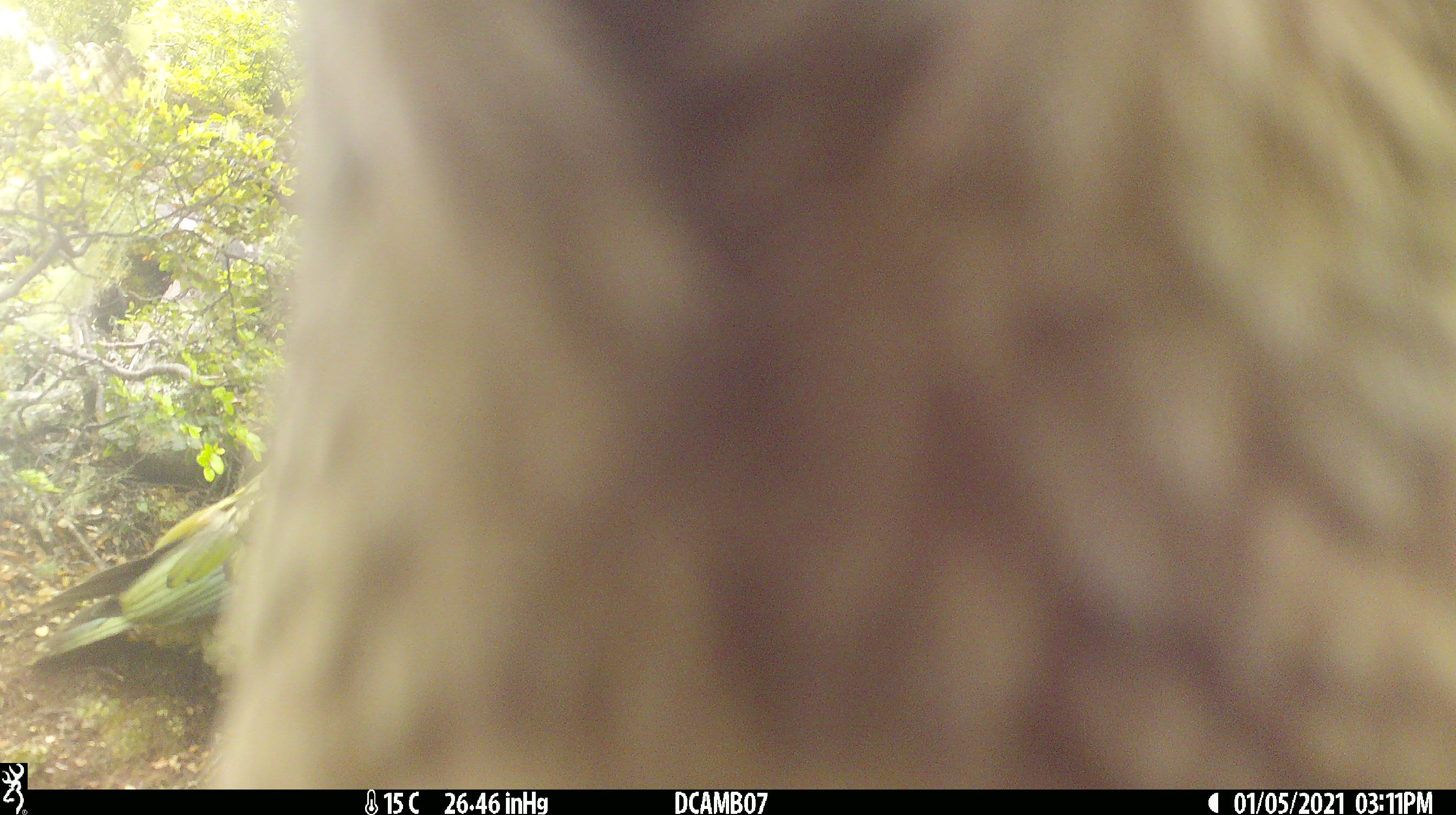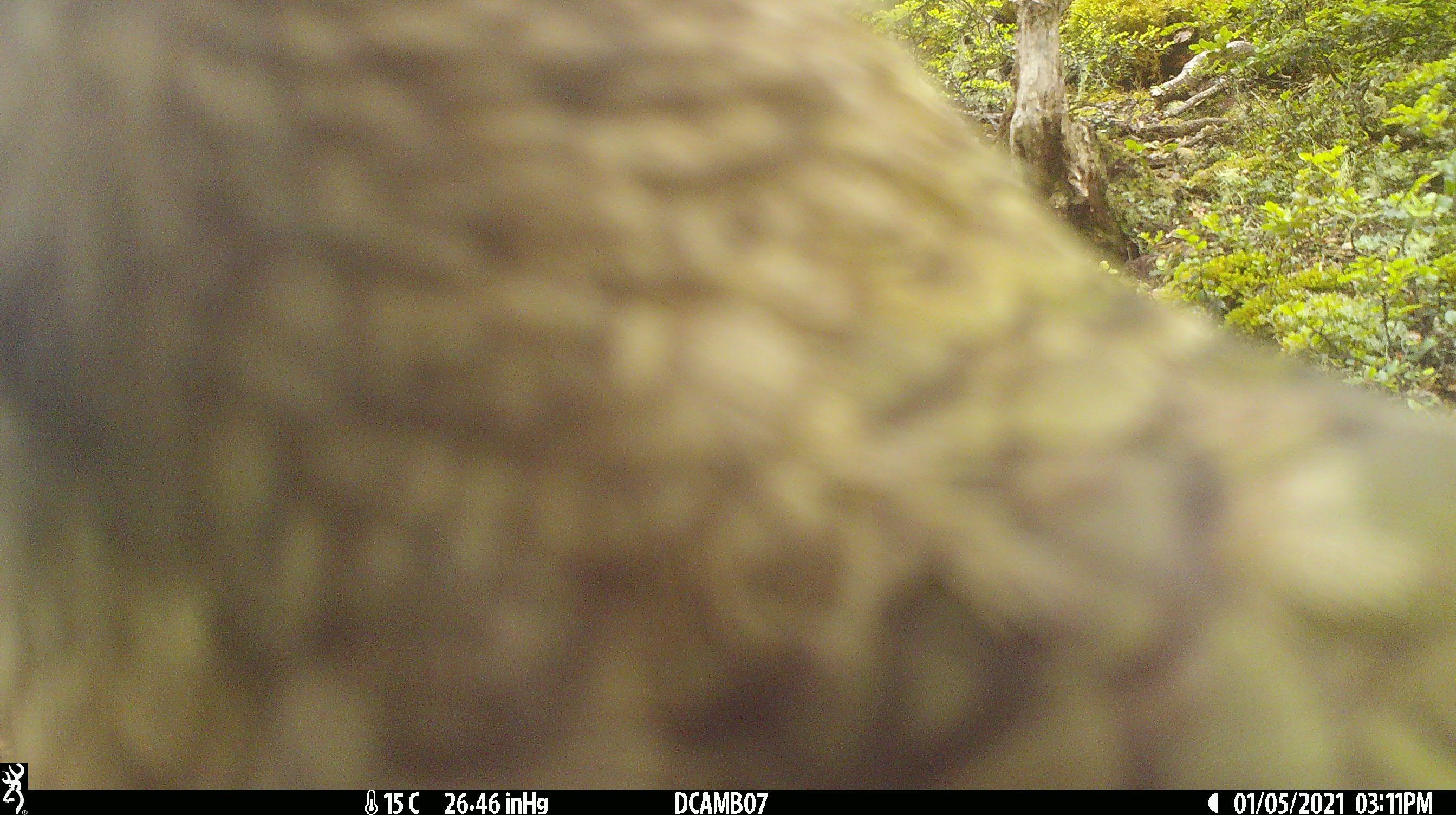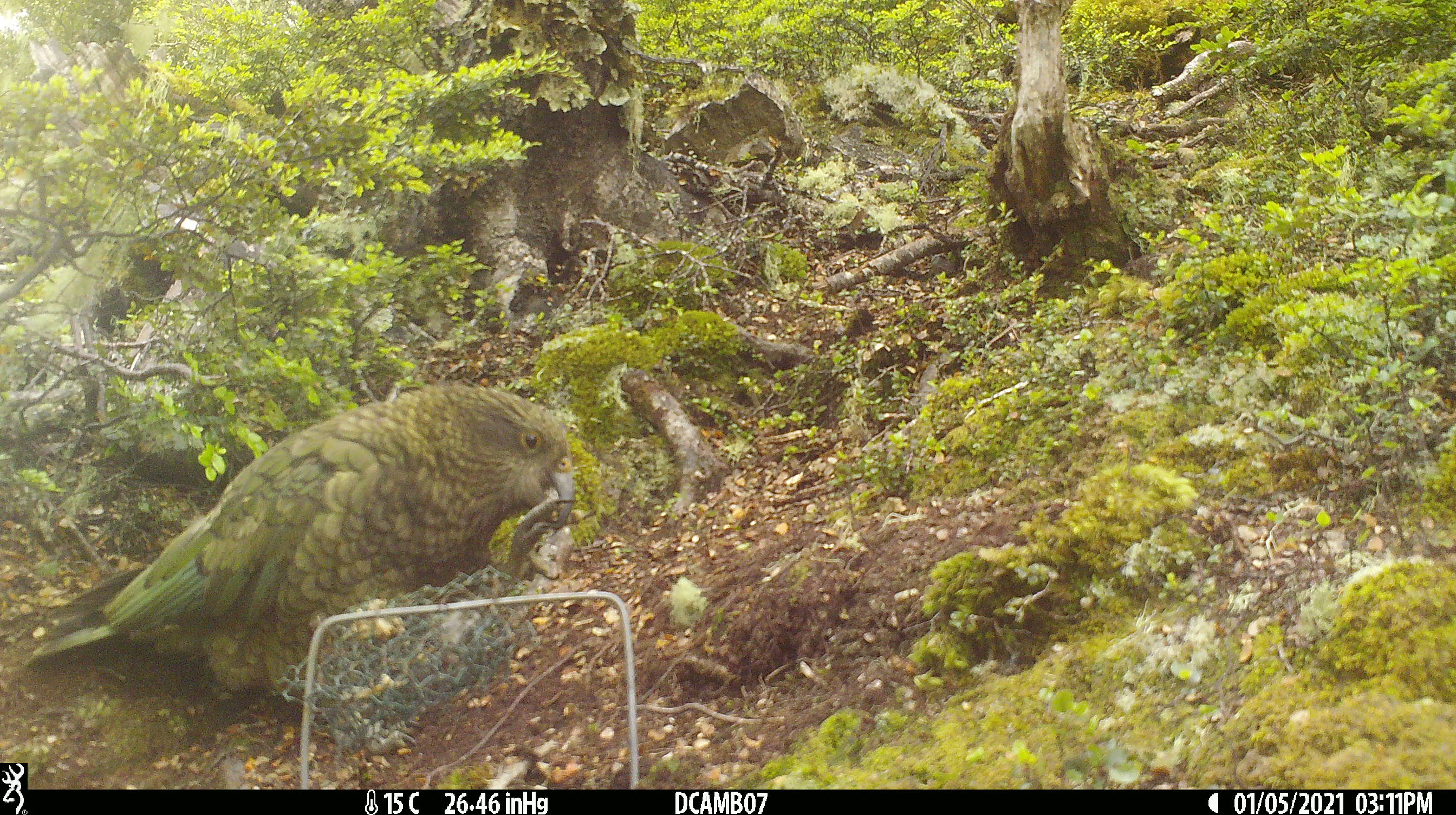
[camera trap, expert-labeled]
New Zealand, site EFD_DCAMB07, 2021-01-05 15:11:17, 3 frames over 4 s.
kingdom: Animalia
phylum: Chordata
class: Aves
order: Psittaciformes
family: Strigopidae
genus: Nestor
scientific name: Nestor notabilis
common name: kea